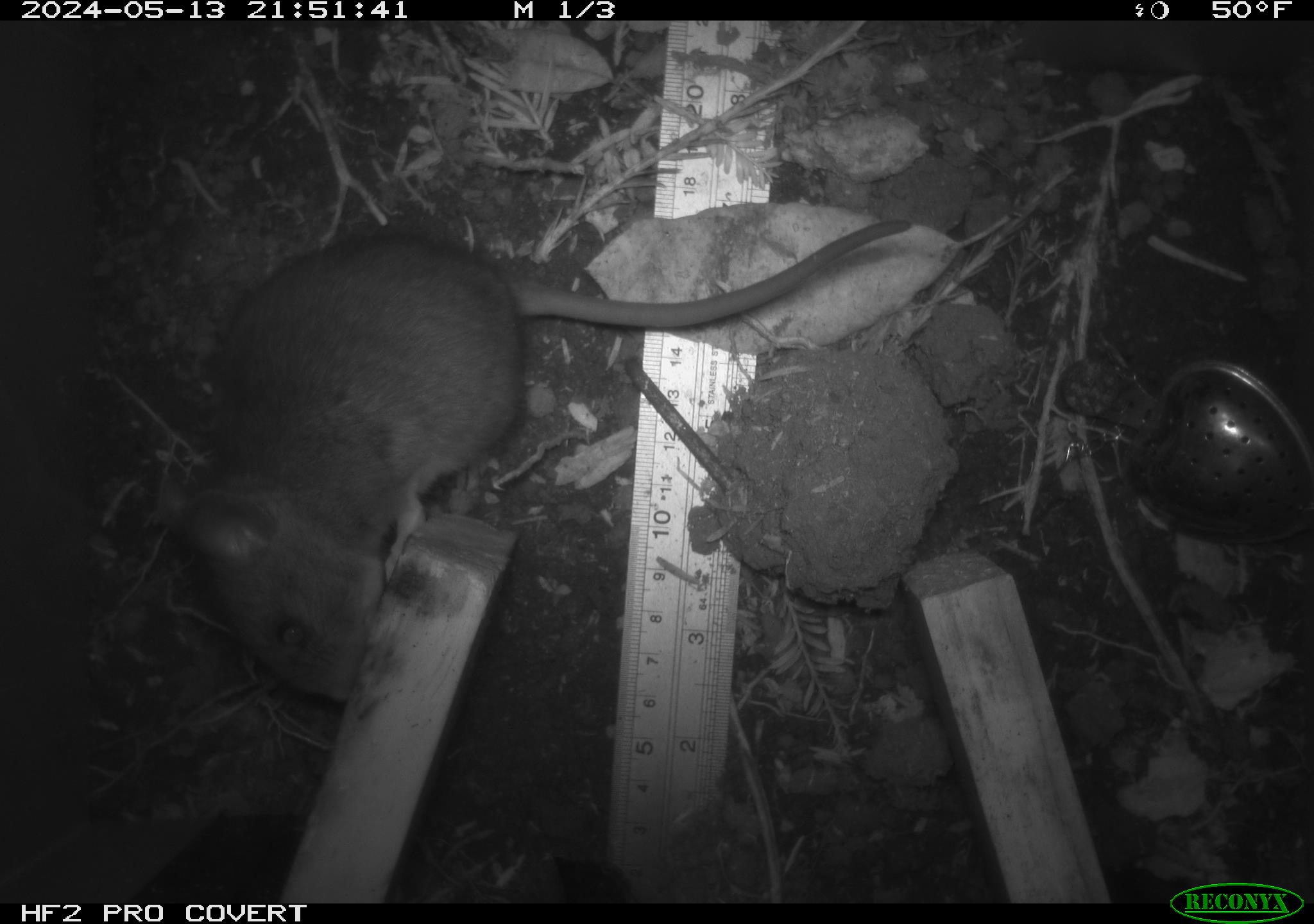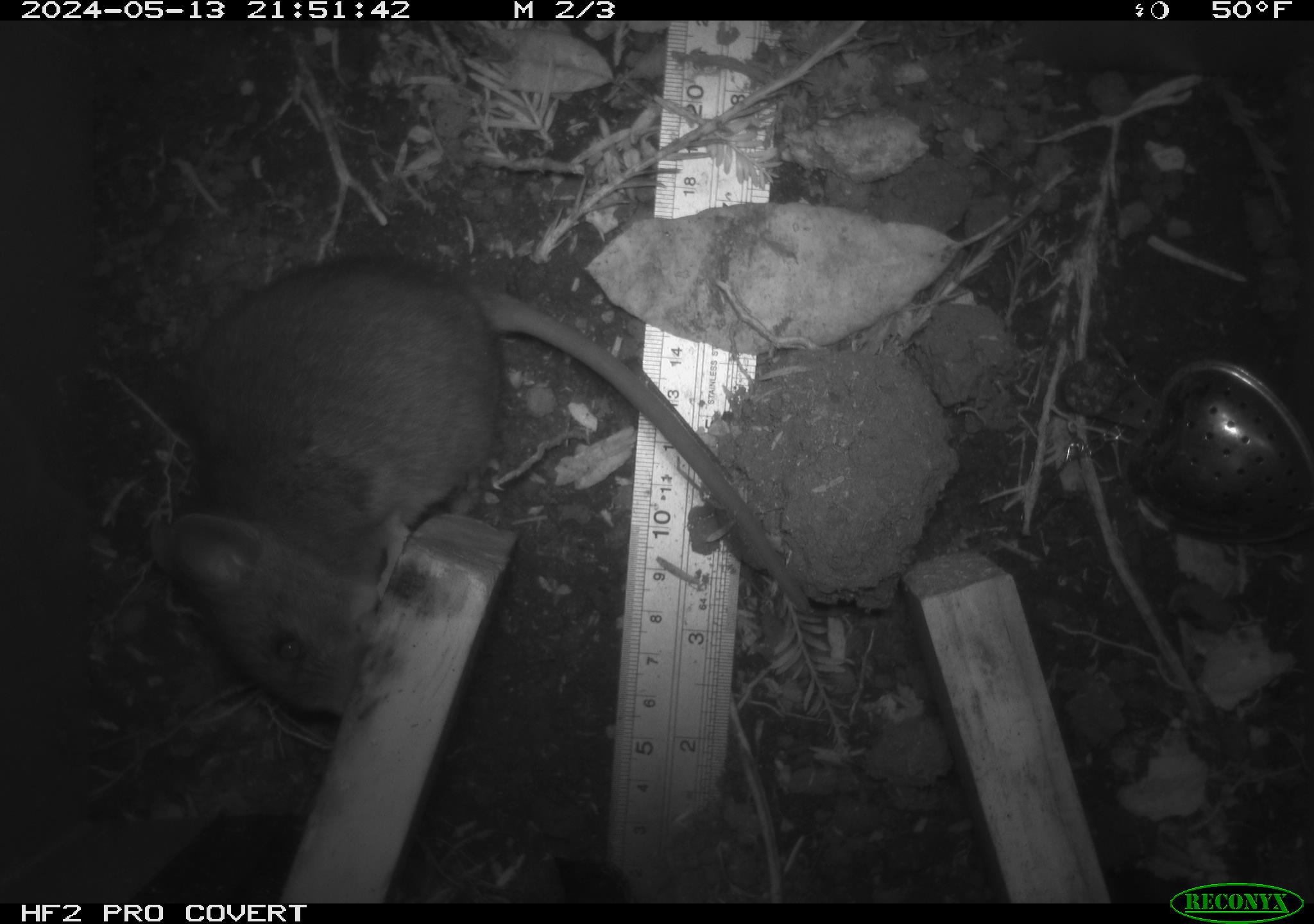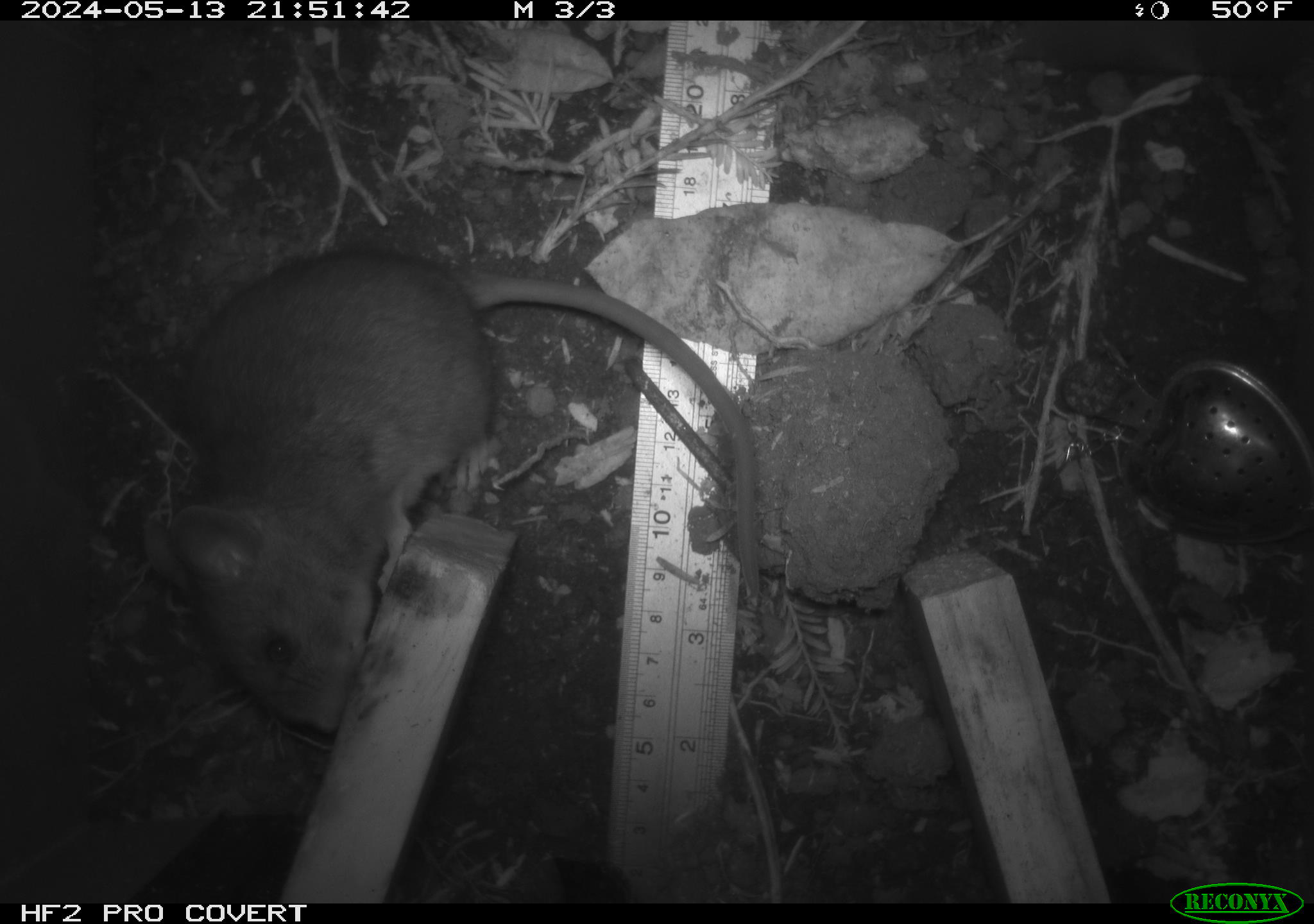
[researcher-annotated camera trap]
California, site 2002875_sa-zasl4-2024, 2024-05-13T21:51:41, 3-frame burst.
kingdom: Animalia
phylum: Chordata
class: Mammalia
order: Rodentia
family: Cricetidae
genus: Neotoma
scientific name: Neotoma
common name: pack rat or woodrat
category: neotoma species